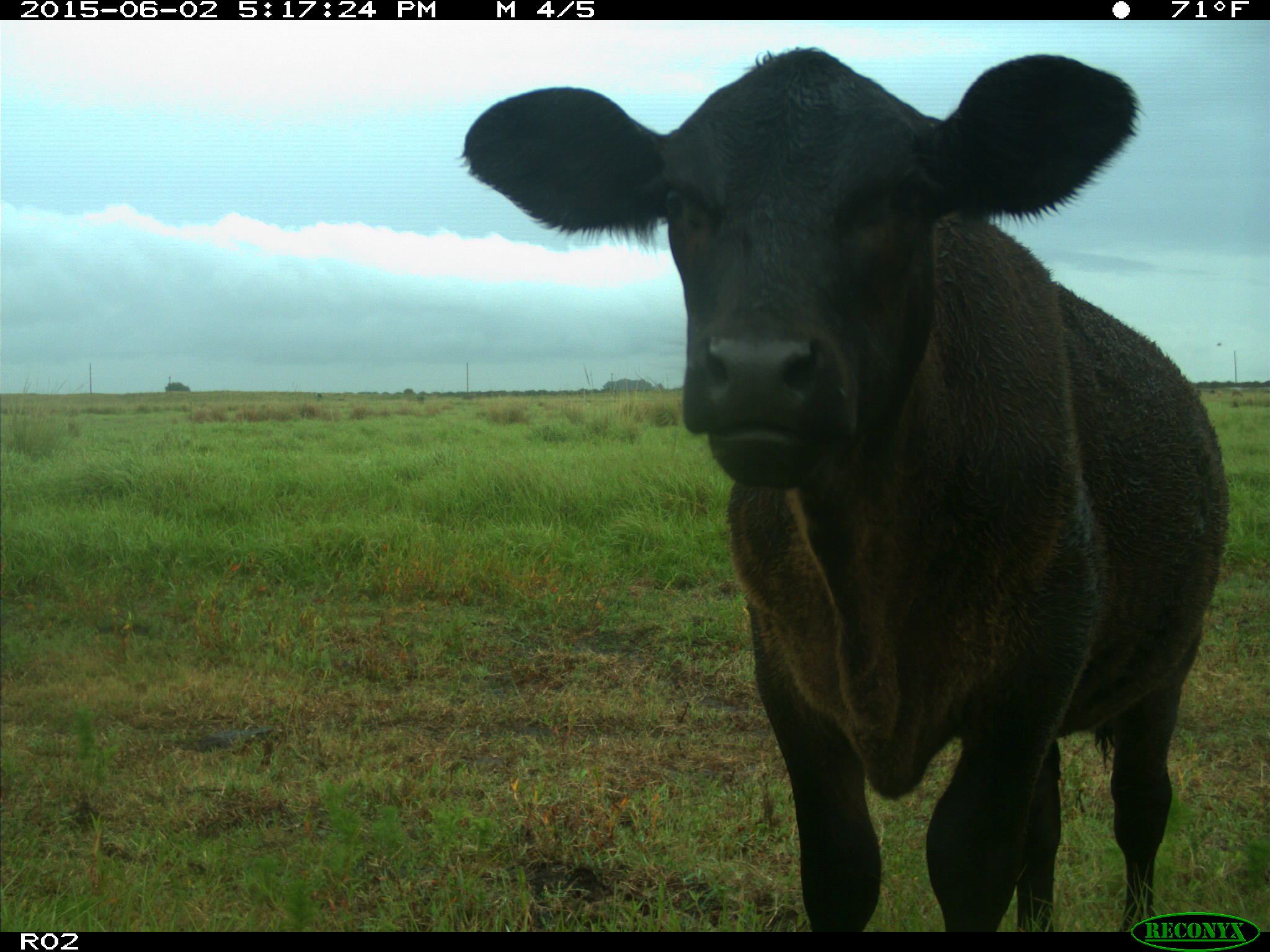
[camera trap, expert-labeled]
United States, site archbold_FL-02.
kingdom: Animalia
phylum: Chordata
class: Mammalia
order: Artiodactyla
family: Bovidae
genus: Bos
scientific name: Bos taurus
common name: domestic cow